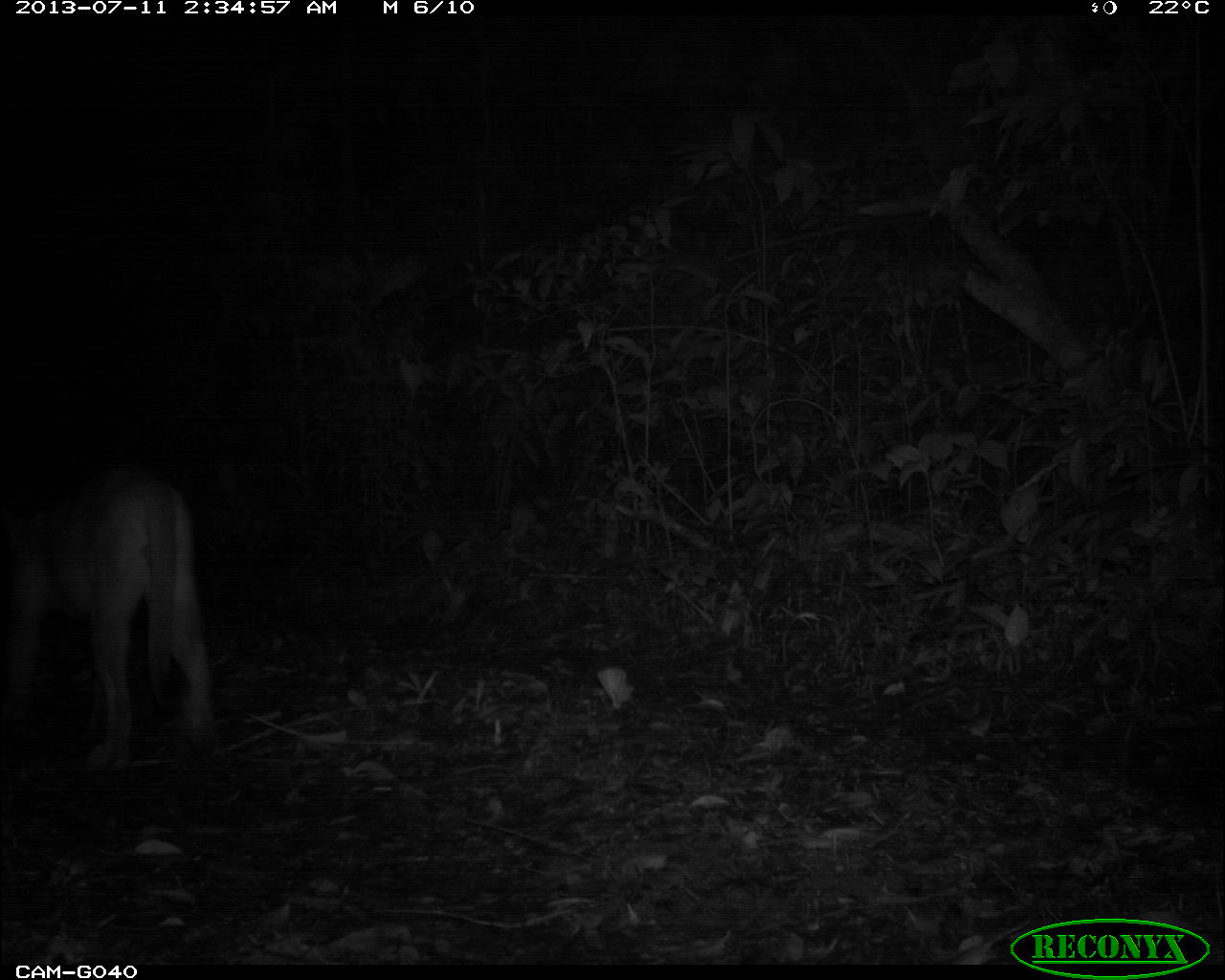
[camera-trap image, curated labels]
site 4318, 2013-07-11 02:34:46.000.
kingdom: Animalia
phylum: Chordata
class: Mammalia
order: Carnivora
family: Felidae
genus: Puma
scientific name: Puma concolor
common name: mountain lion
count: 1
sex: male